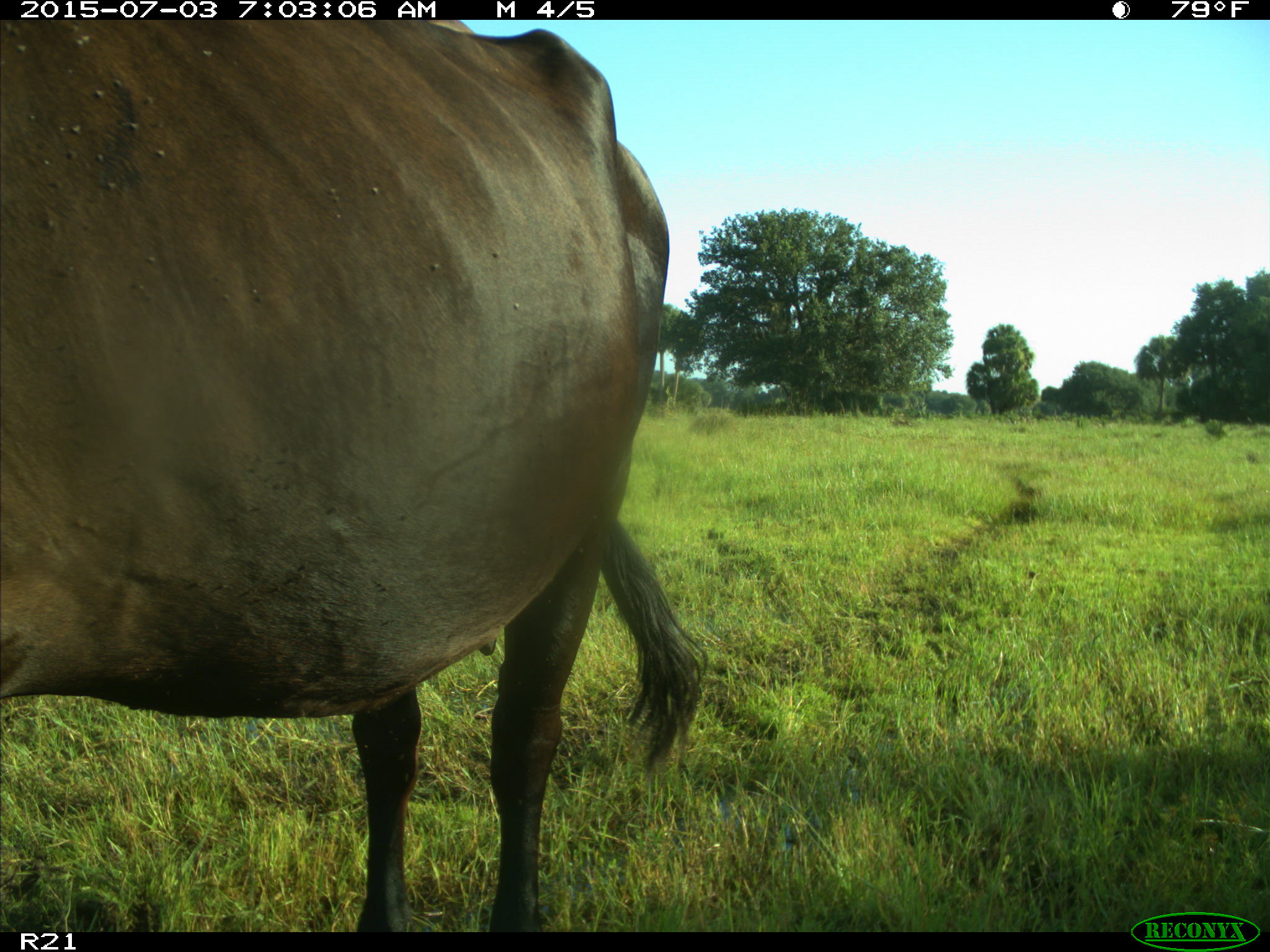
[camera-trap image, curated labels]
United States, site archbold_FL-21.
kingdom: Animalia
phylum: Chordata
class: Mammalia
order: Artiodactyla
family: Bovidae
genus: Bos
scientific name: Bos taurus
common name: domestic cow